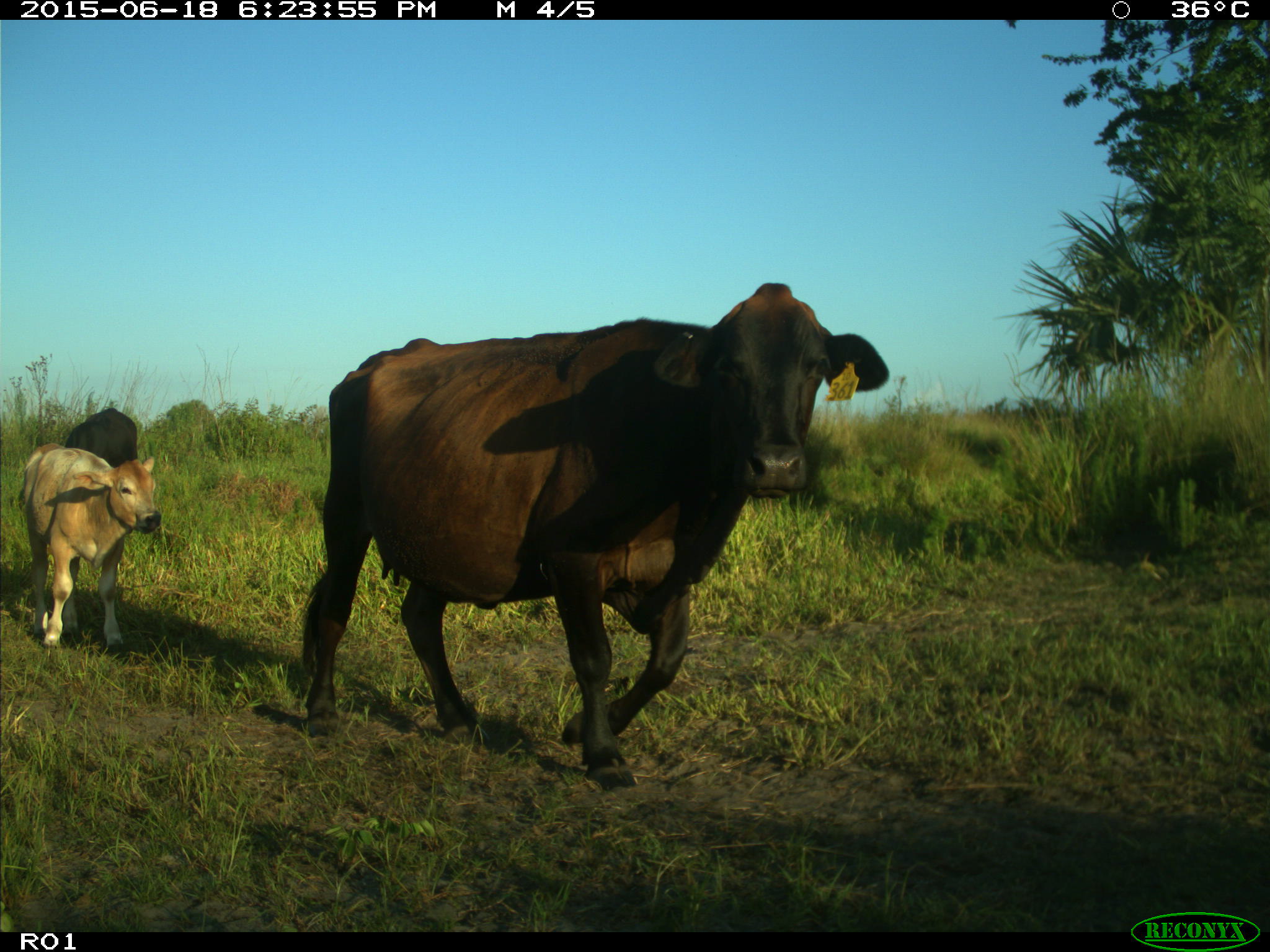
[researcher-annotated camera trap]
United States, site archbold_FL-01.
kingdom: Animalia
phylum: Chordata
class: Mammalia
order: Artiodactyla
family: Bovidae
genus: Bos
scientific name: Bos taurus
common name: domestic cow